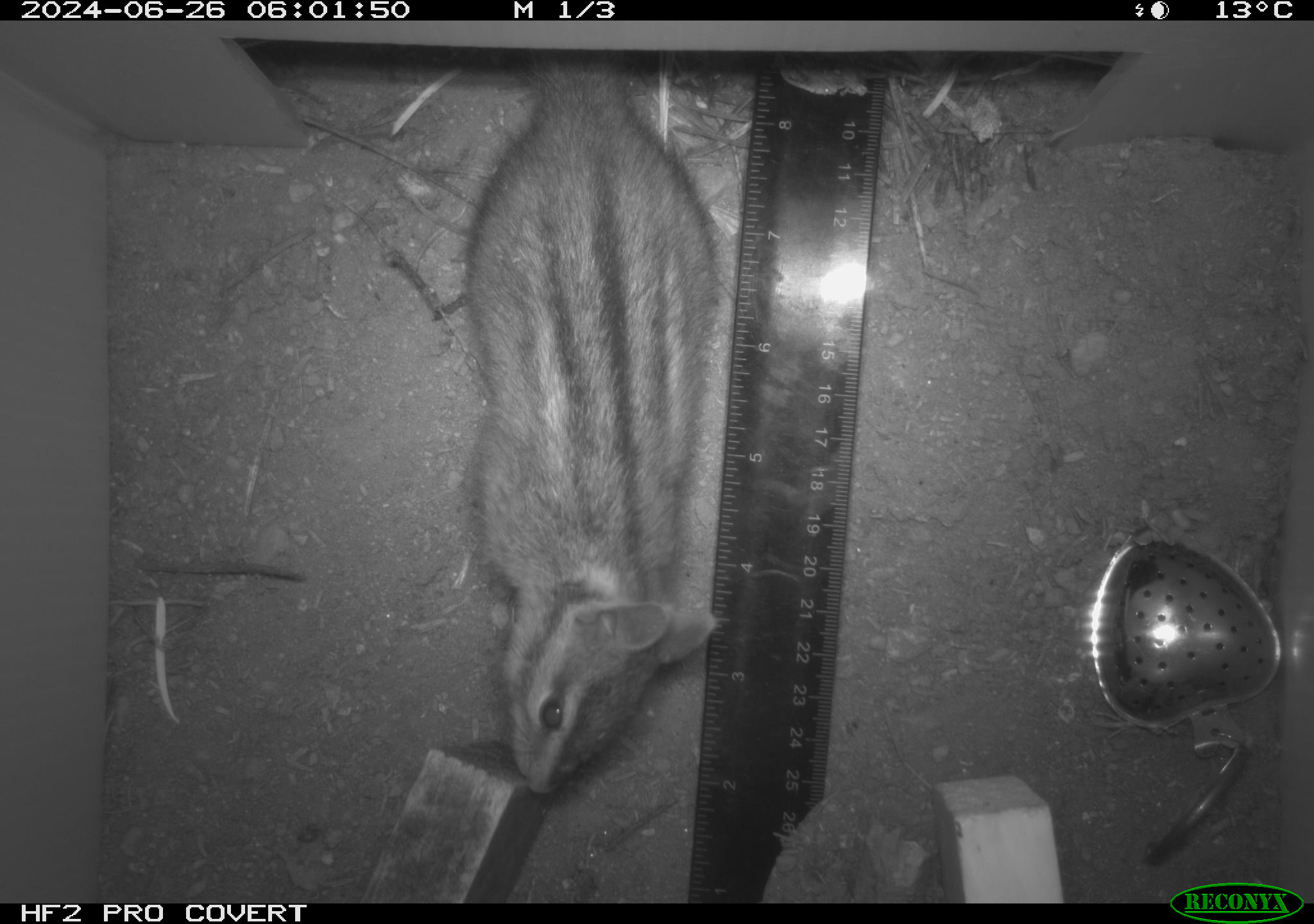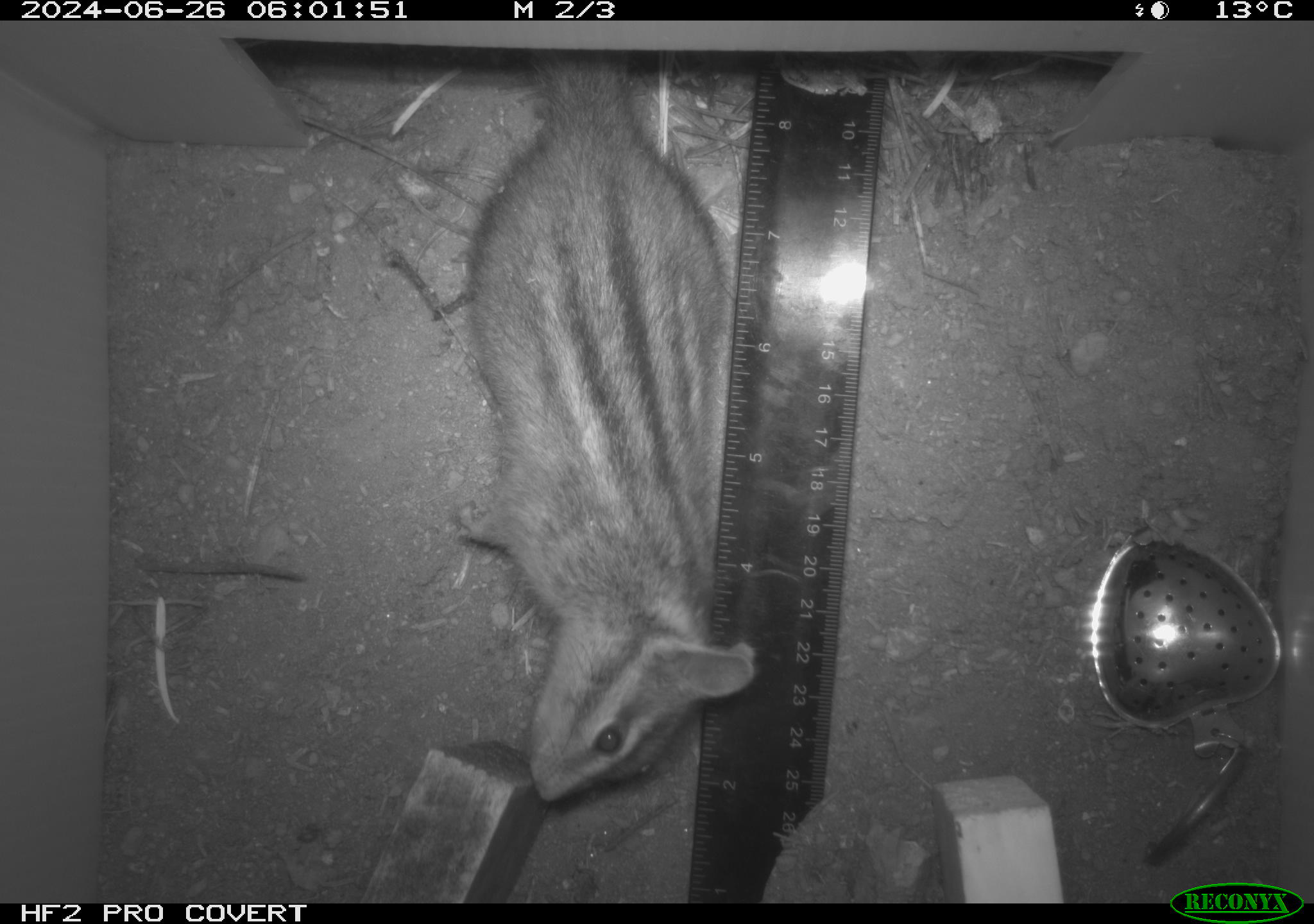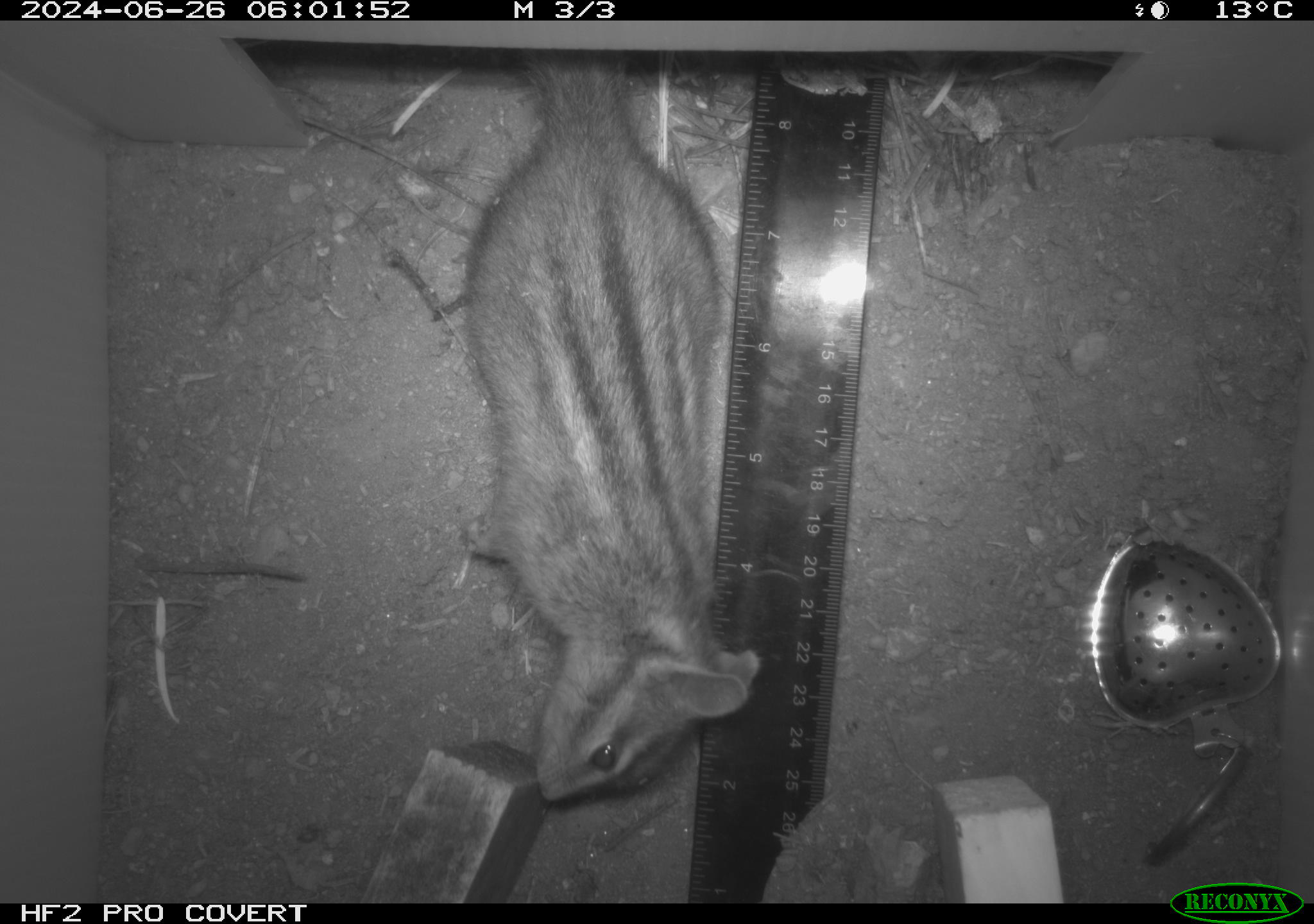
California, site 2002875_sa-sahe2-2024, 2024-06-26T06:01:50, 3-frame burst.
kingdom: Animalia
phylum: Chordata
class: Mammalia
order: Rodentia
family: Sciuridae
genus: Neotamias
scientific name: Neotamias quadrimaculatus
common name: long-eared chipmunk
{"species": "long-eared chipmunk (Neotamias quadrimaculatus)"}